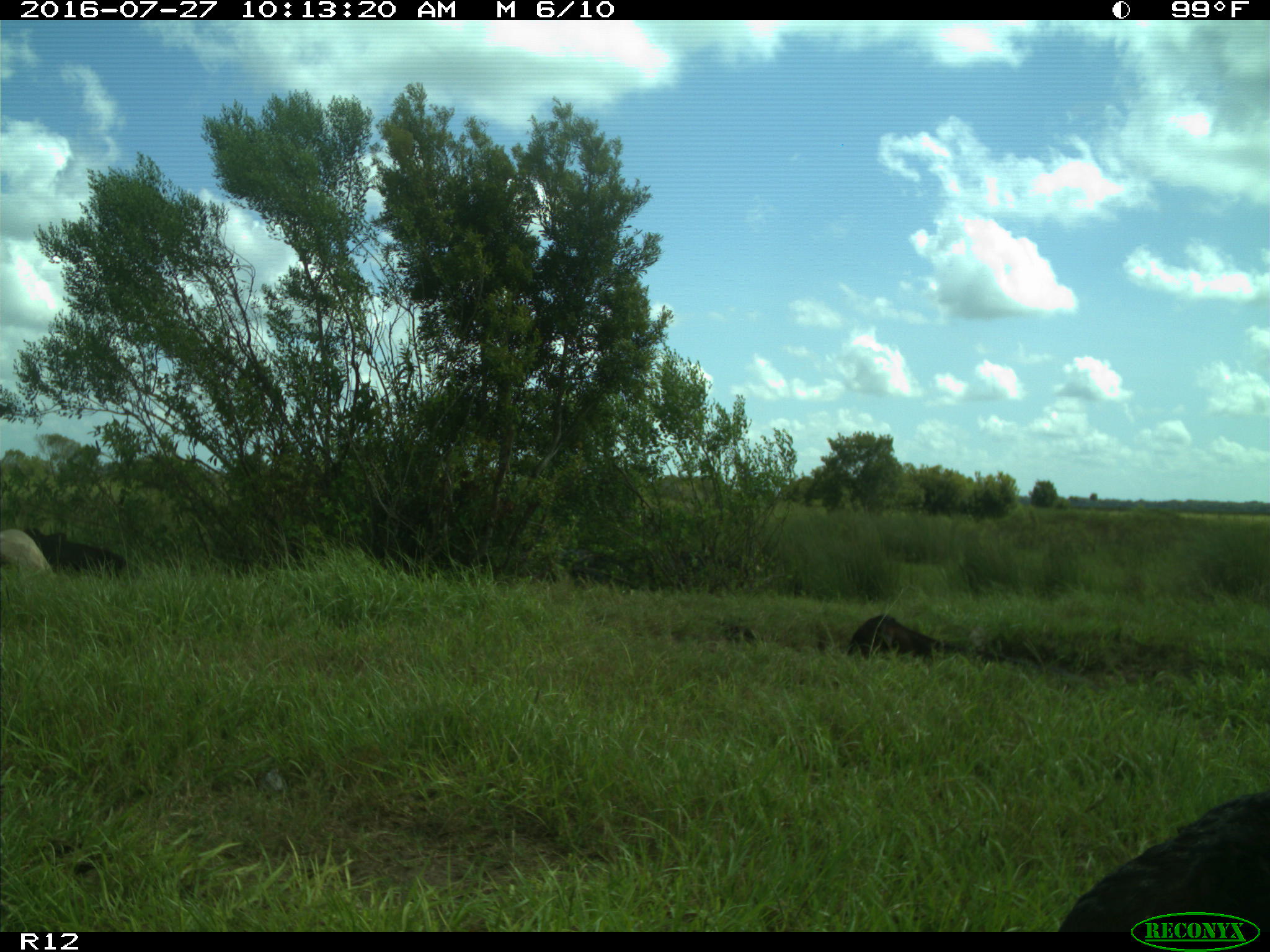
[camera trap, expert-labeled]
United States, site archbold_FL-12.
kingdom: Animalia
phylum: Chordata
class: Mammalia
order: Artiodactyla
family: Bovidae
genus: Bos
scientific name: Bos taurus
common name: domestic cow